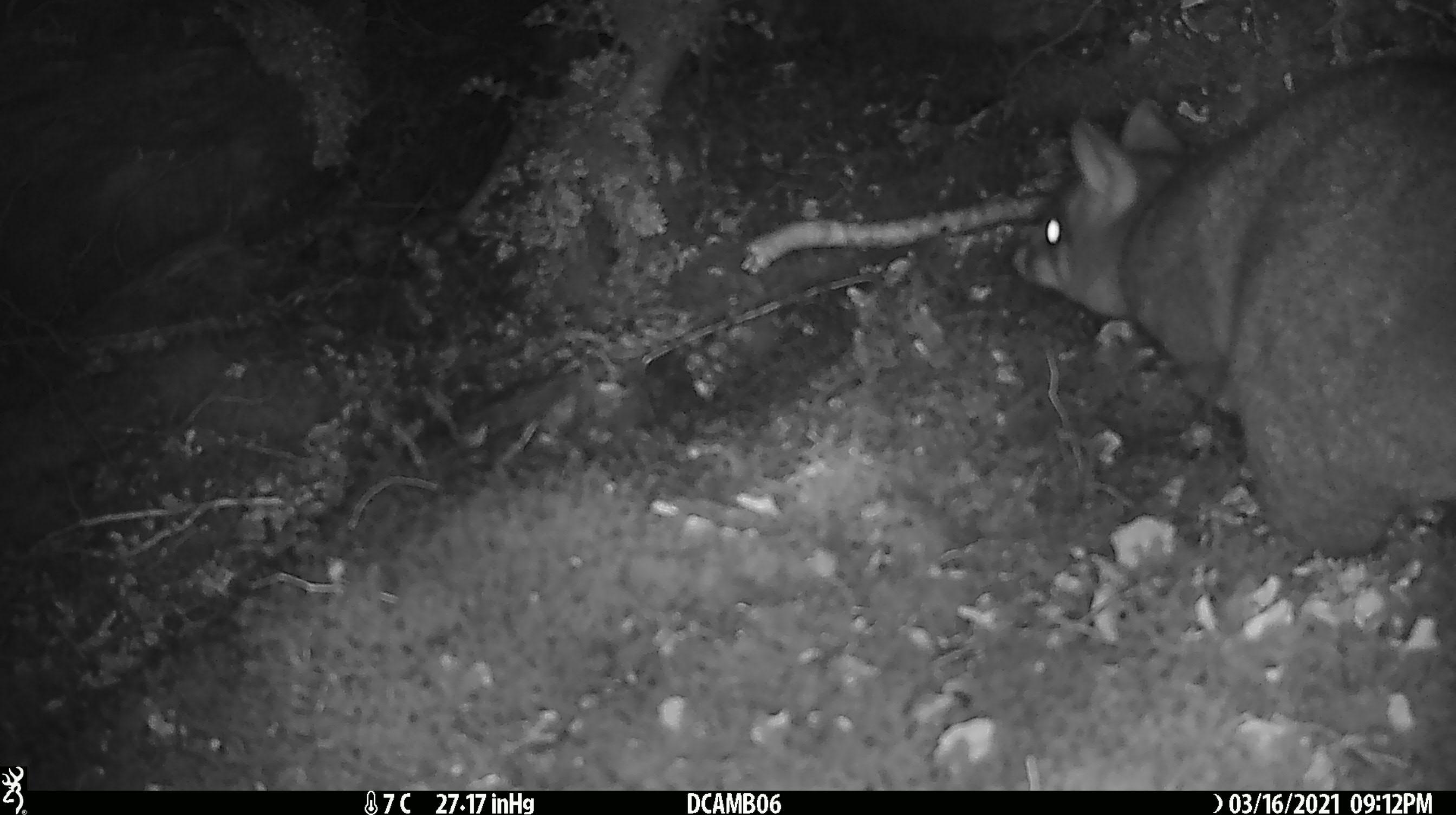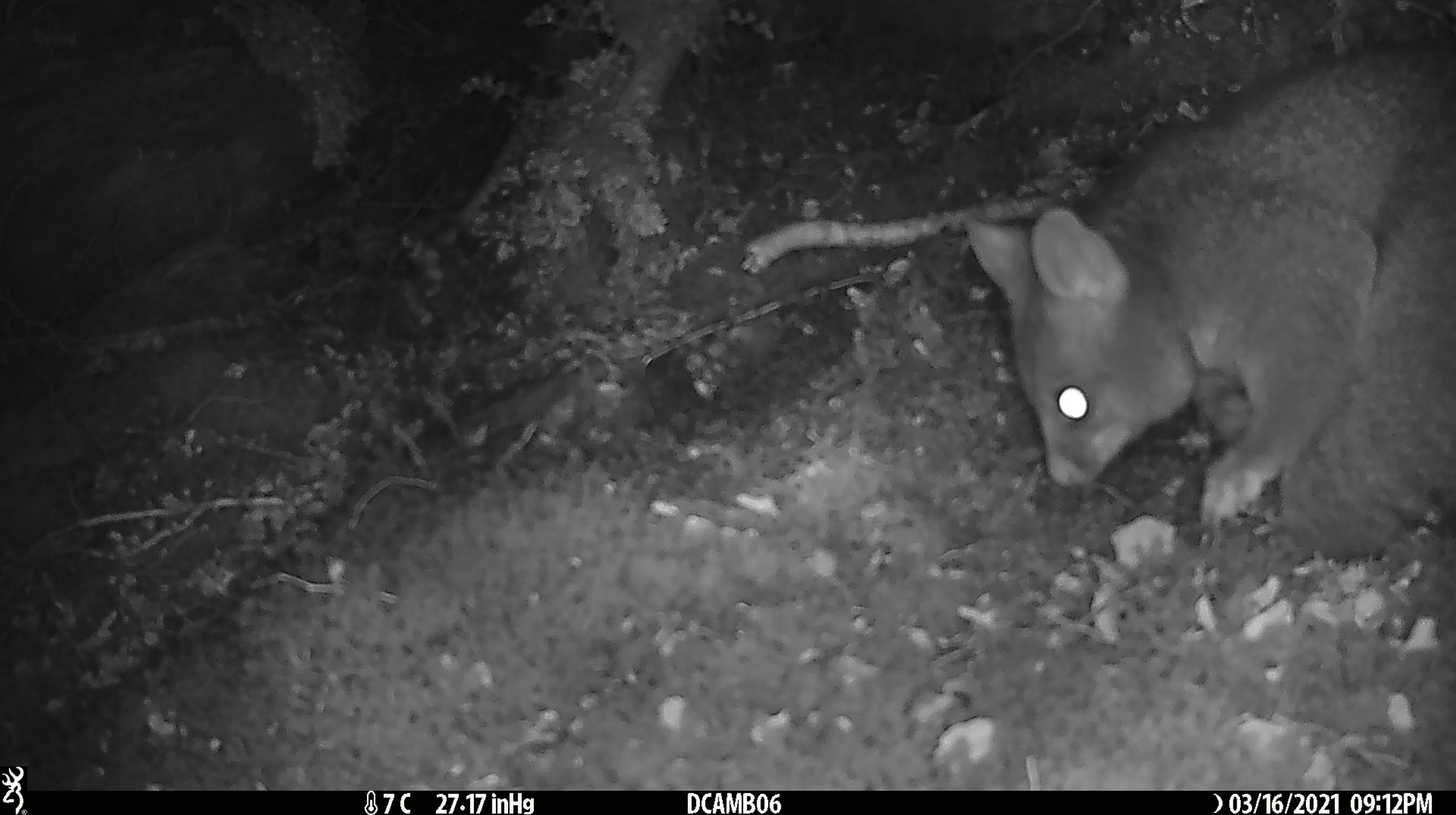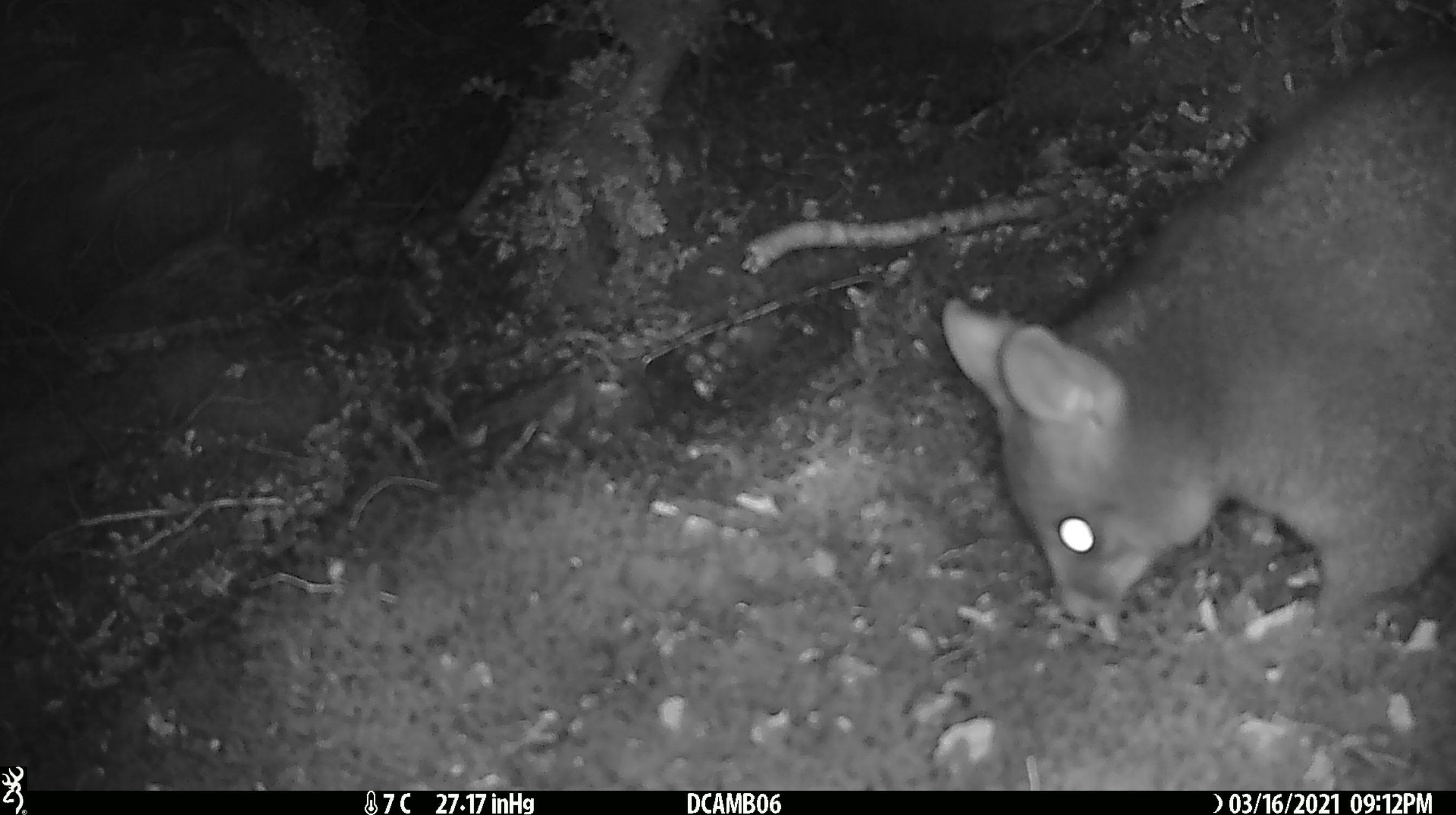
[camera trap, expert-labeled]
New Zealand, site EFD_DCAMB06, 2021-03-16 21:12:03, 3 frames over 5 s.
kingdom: Animalia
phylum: Chordata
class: Mammalia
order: Diprotodontia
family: Phalangeridae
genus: Trichosurus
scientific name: Trichosurus vulpecula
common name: common brushtail possum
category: possum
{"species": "possum (common brushtail possum) (Trichosurus vulpecula)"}